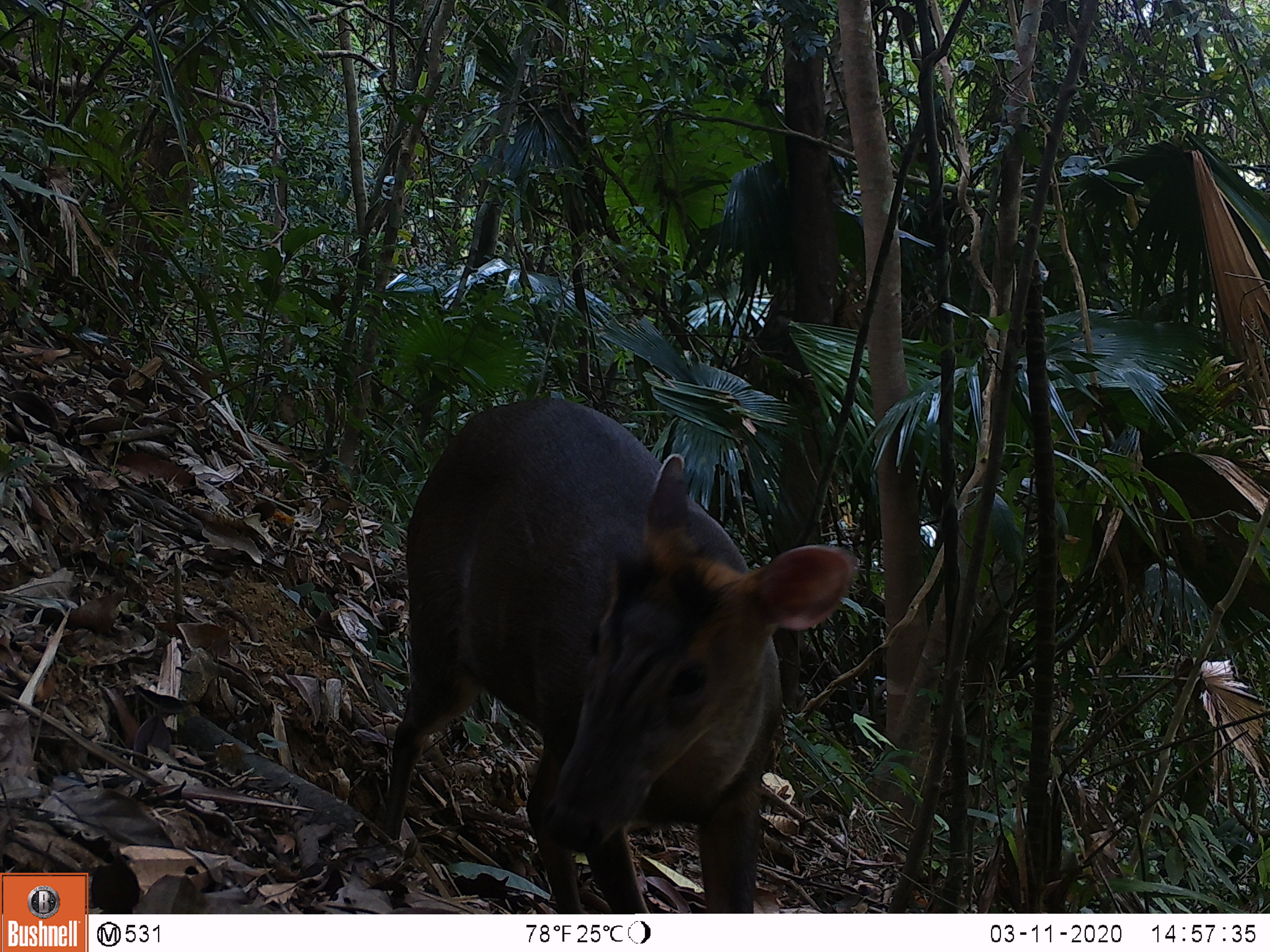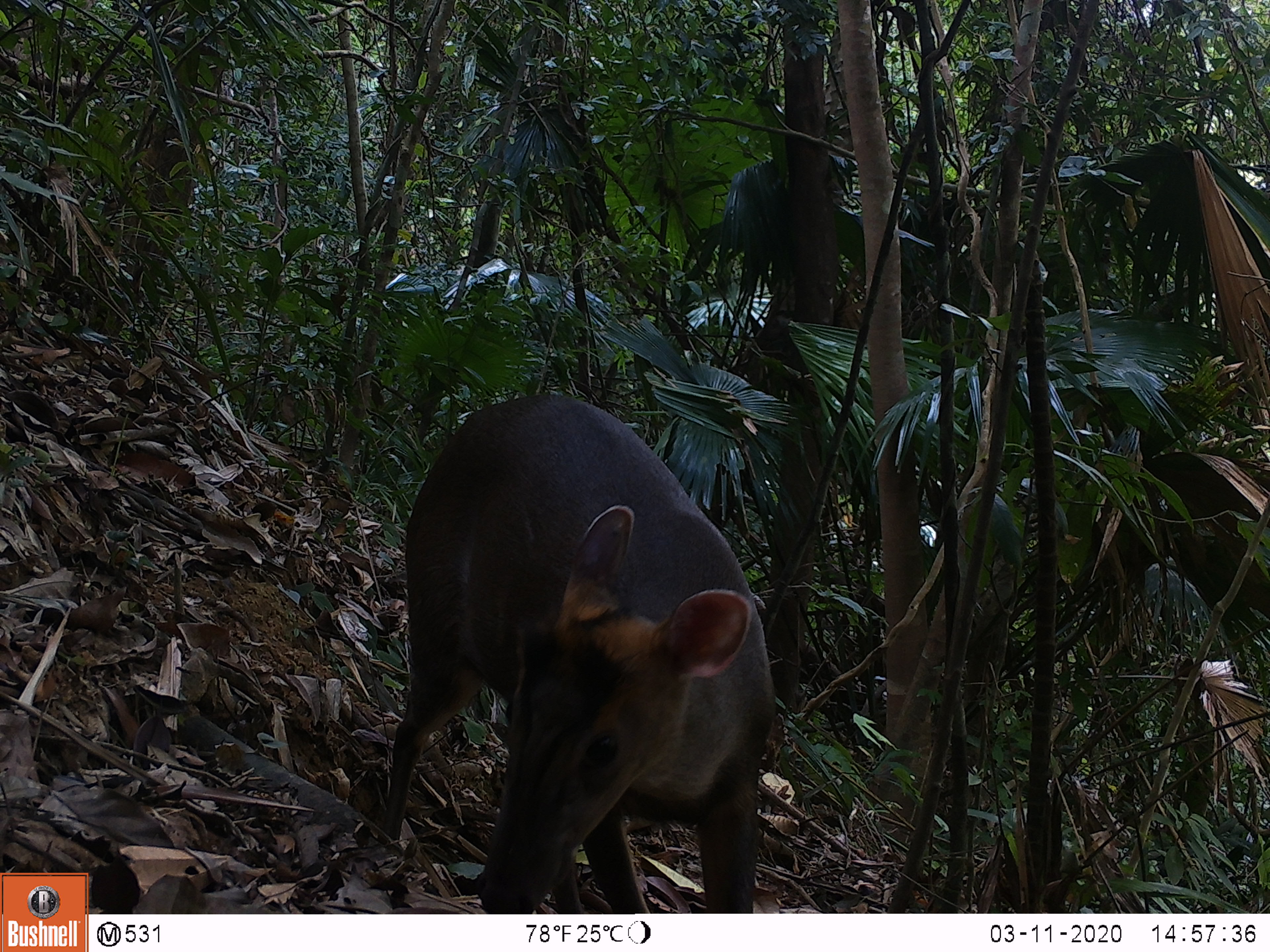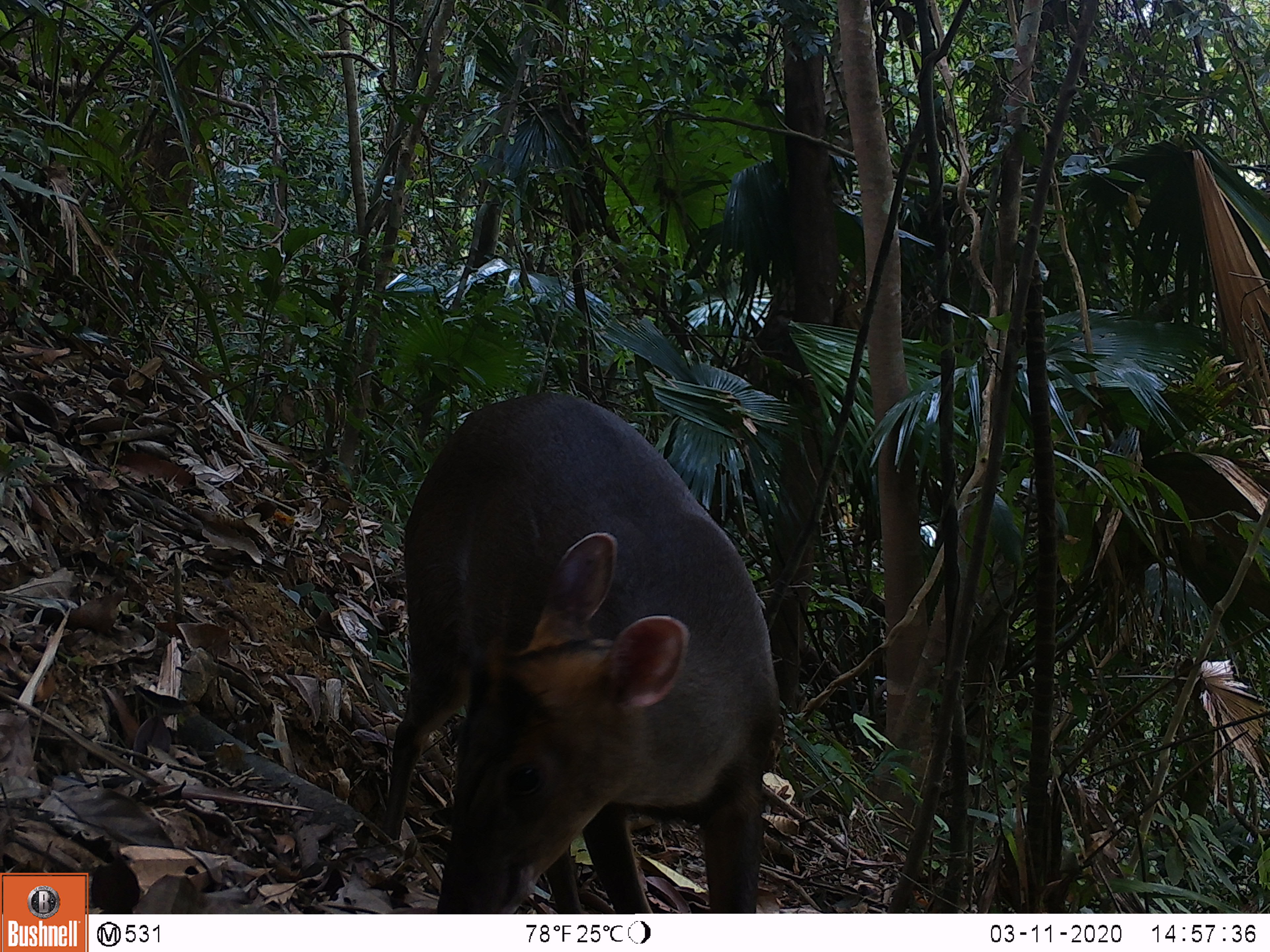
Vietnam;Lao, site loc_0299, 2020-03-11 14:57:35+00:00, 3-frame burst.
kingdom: Animalia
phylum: Chordata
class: Mammalia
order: Artiodactyla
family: Cervidae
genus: Muntiacus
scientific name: Muntiacus rooseveltorum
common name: roosevelt's muntjac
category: roosevelts muntjac group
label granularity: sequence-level